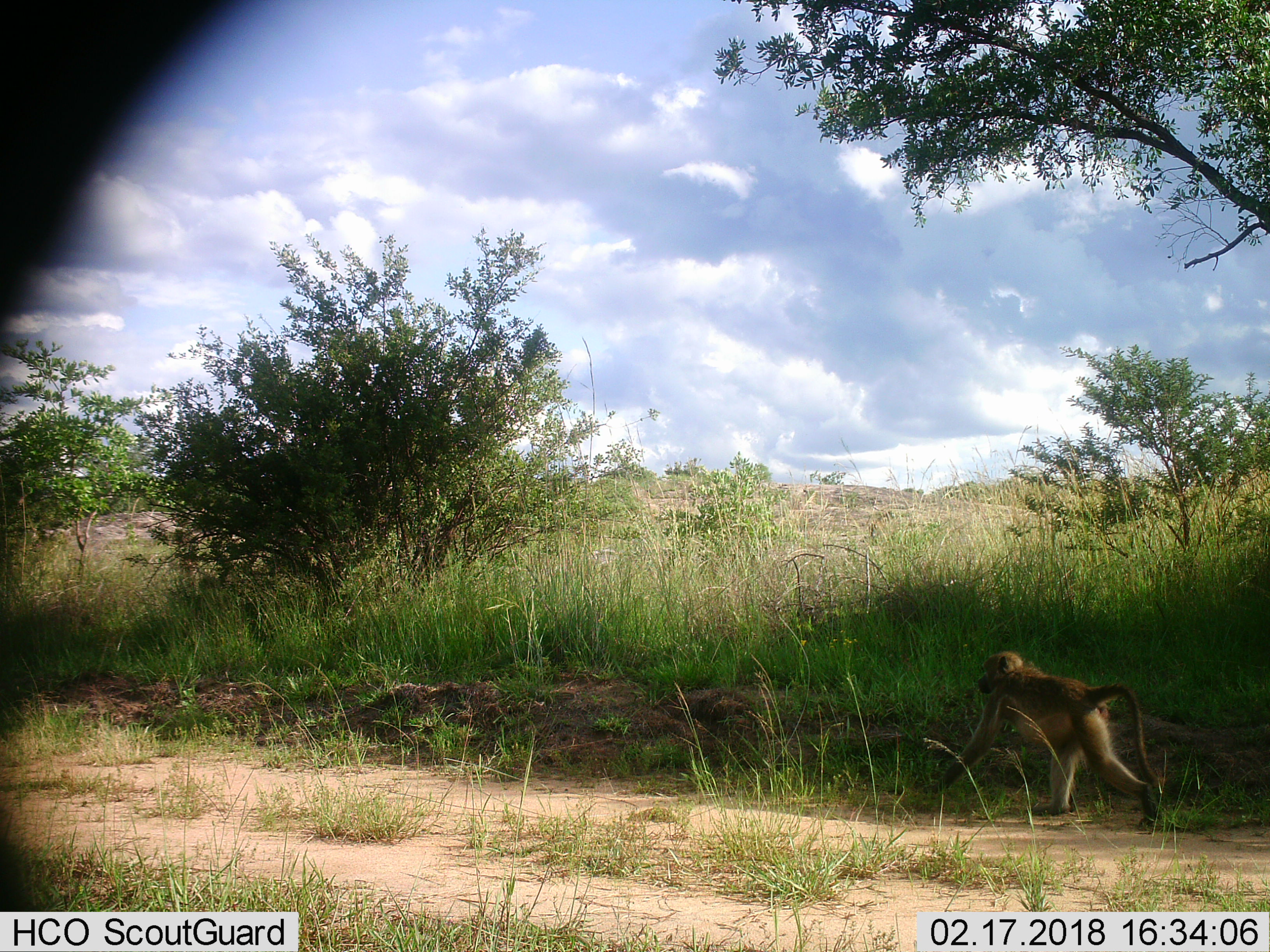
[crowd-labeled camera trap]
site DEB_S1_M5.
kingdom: Animalia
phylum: Chordata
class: Mammalia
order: Primates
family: Cercopithecidae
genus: Papio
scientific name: Papio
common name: baboon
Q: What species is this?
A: Baboon (Papio).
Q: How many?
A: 1.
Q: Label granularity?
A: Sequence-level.